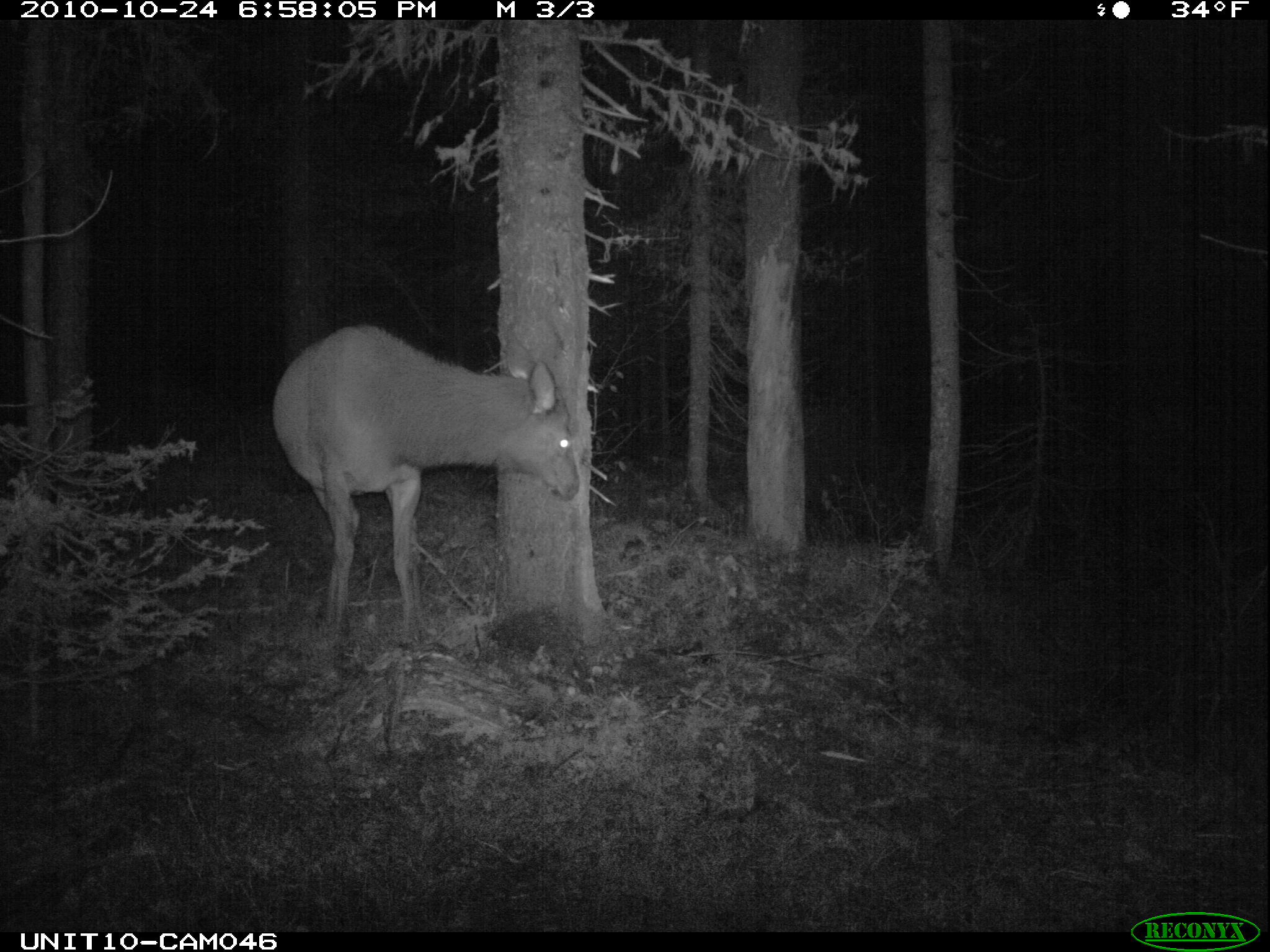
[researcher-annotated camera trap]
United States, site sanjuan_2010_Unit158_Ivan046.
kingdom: Animalia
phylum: Chordata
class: Mammalia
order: Artiodactyla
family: Cervidae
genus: Cervus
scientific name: Cervus elaphus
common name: red deer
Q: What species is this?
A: Cervus elaphus (red deer).